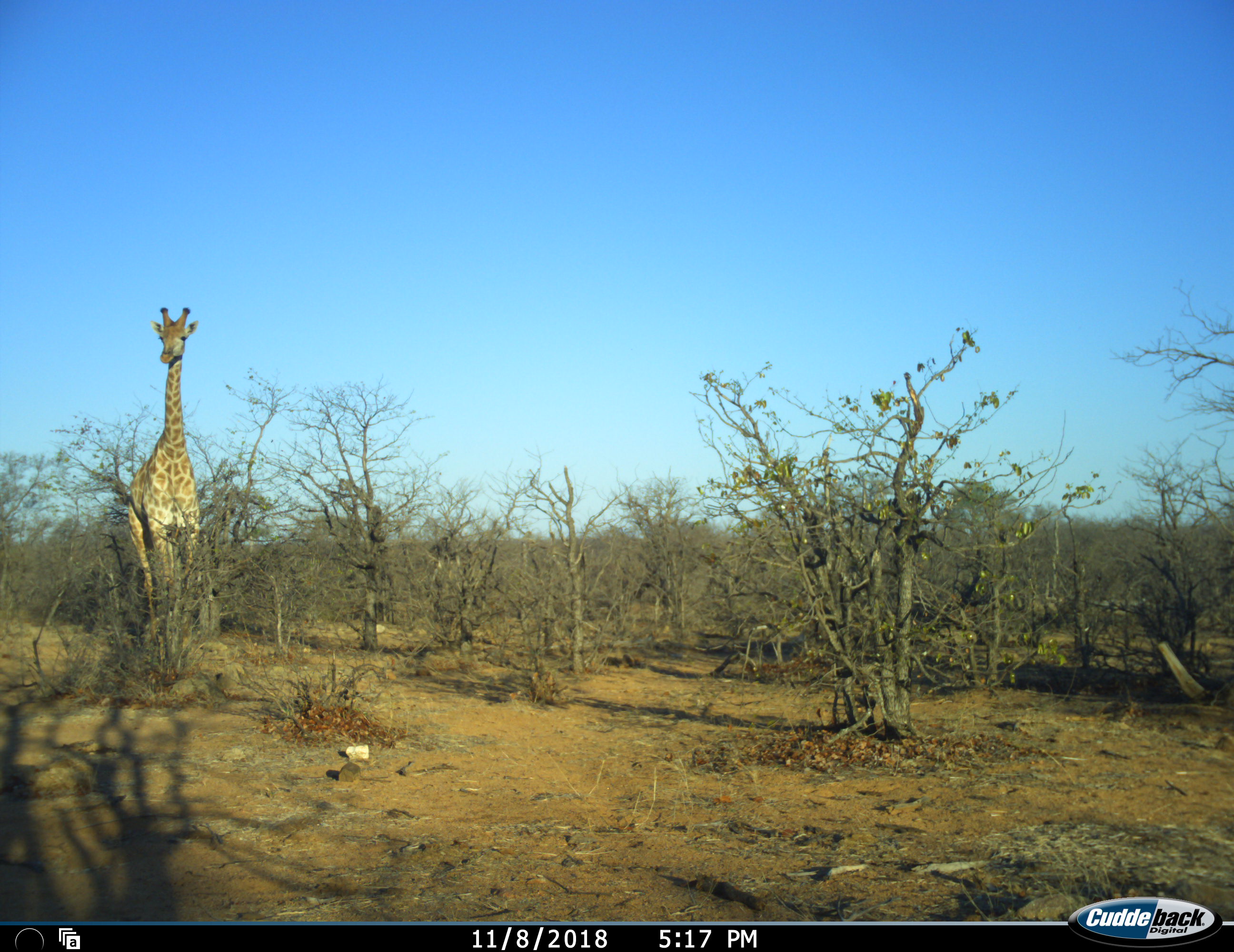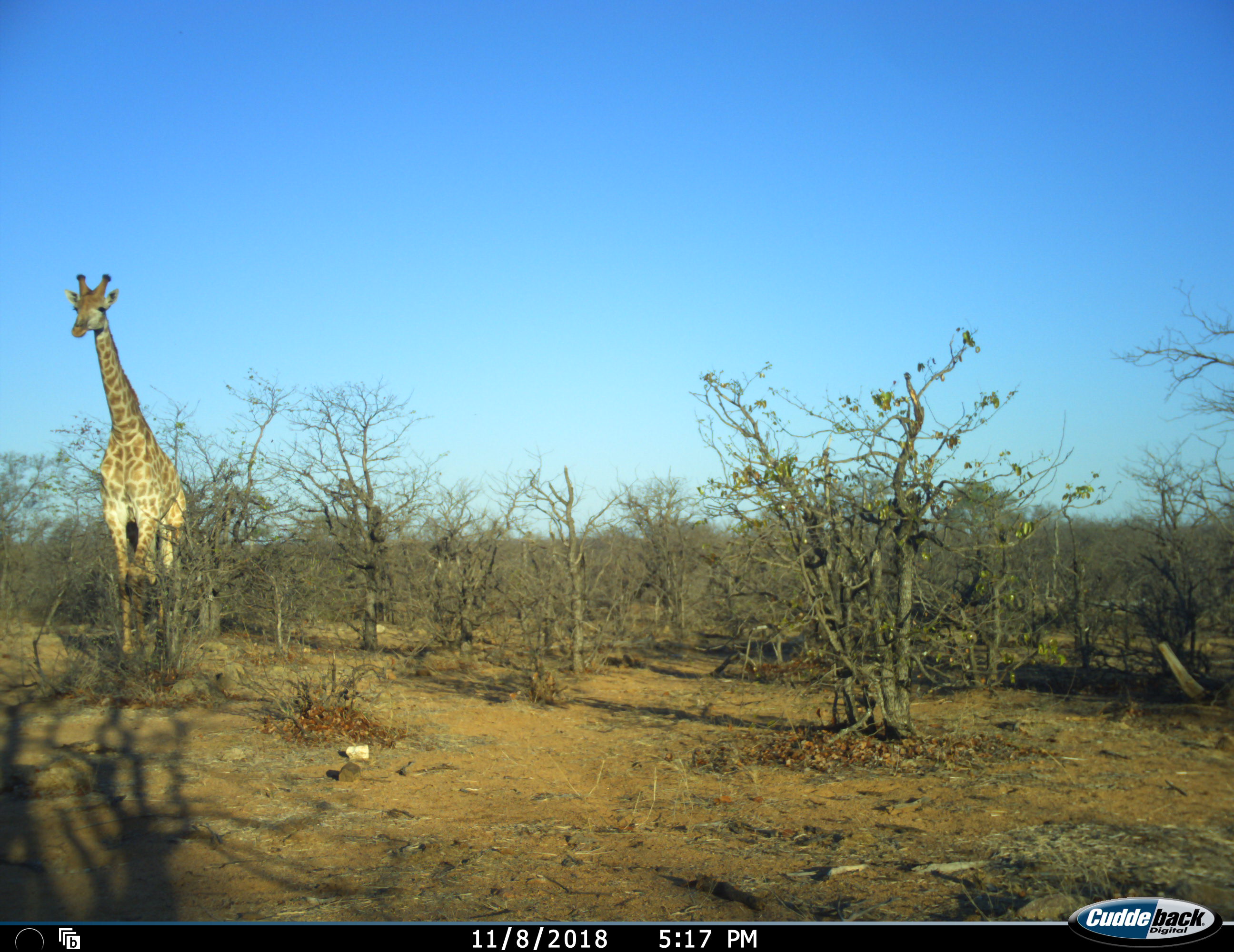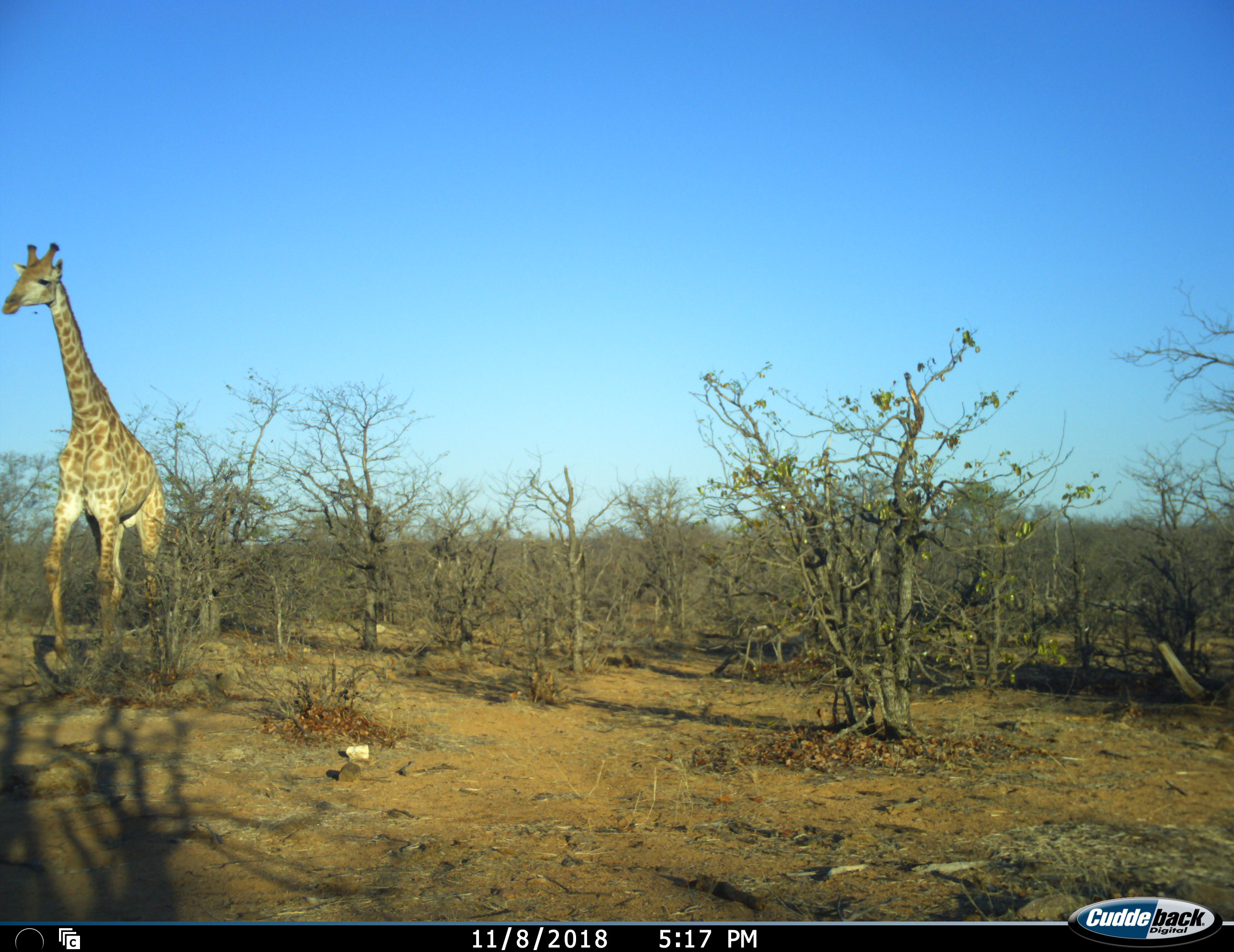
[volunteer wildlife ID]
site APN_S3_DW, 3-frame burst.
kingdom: Animalia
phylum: Chordata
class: Mammalia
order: Artiodactyla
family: Giraffidae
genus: Giraffa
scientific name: Giraffa camelopardalis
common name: giraffe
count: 1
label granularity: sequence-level